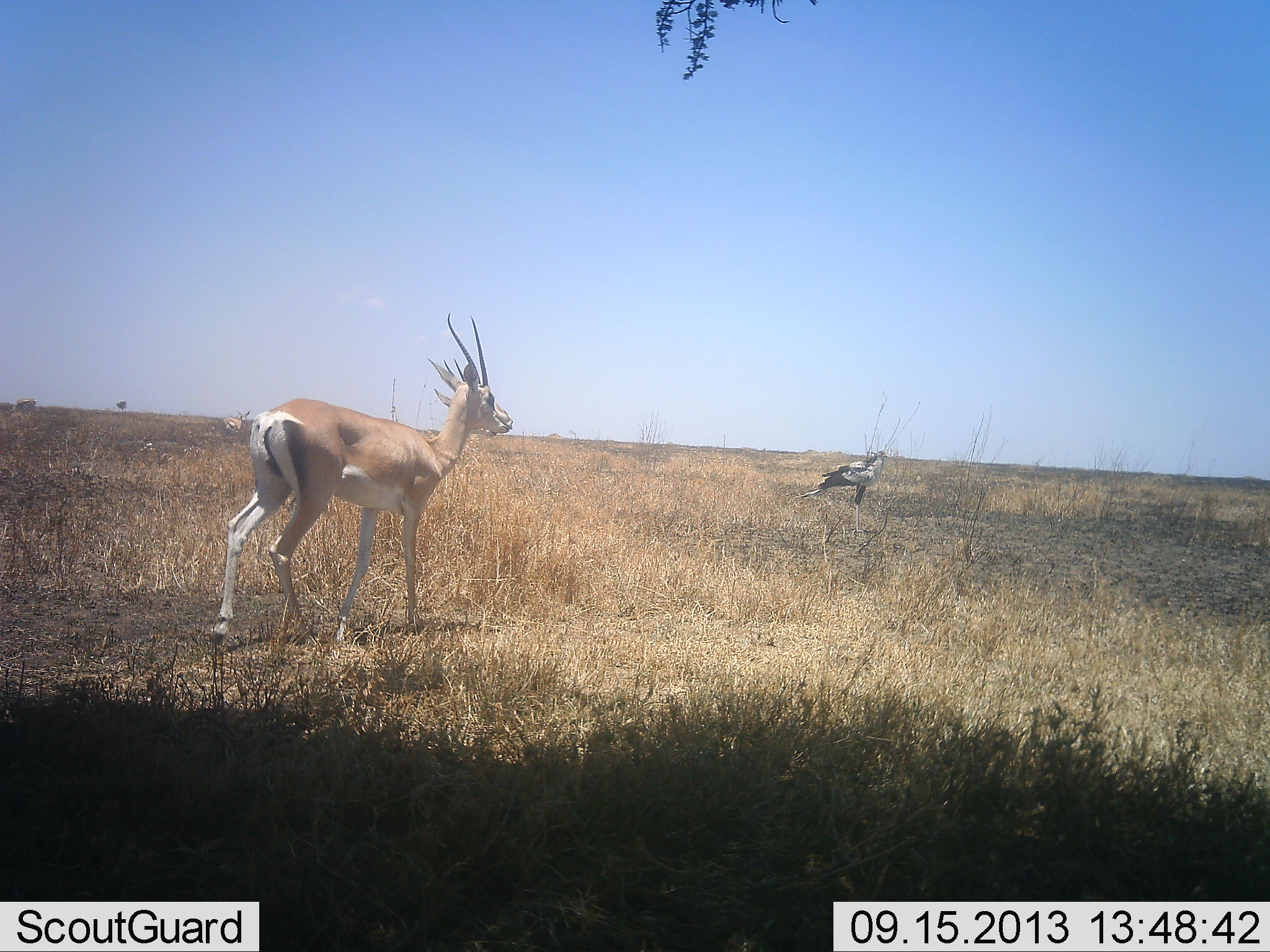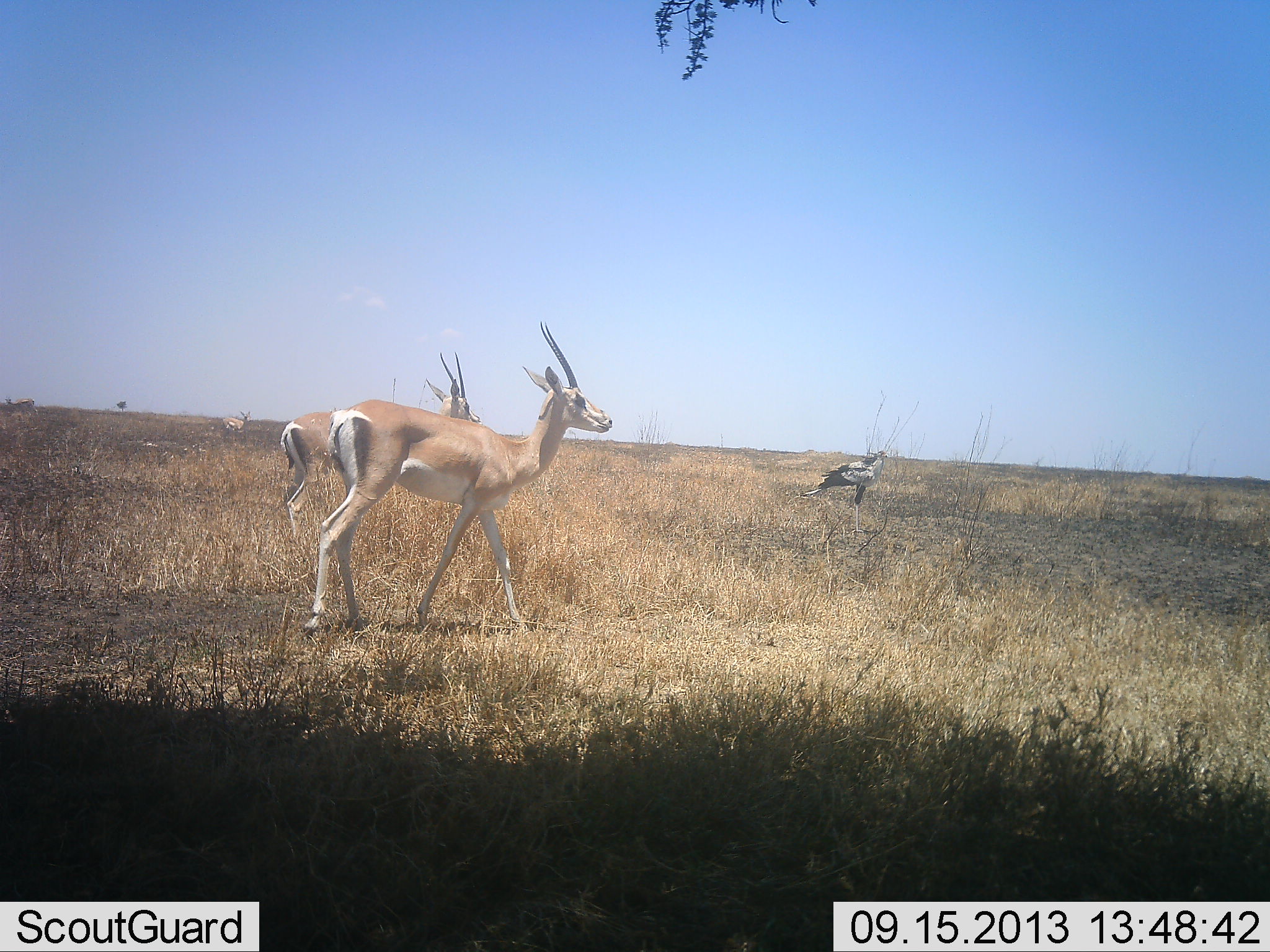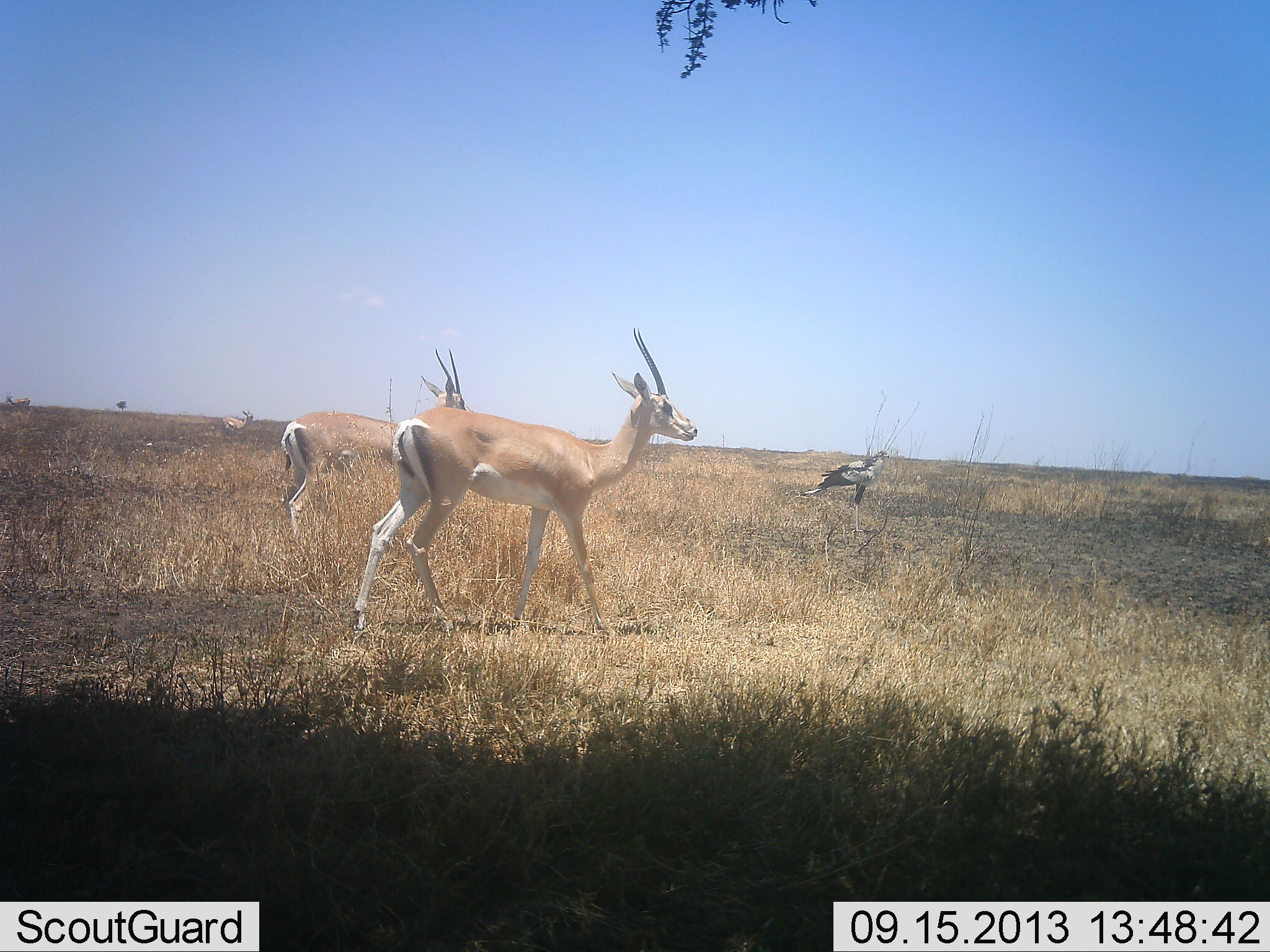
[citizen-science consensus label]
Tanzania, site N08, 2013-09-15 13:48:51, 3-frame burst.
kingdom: Animalia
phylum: Chordata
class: Mammalia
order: Artiodactyla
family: Bovidae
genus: Nanger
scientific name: Nanger granti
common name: grant's gazelle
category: gazellegrants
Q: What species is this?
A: Gazellegrants (grant's gazelle) (Nanger granti).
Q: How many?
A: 3.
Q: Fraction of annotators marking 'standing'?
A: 60%.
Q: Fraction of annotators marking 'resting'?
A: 0%.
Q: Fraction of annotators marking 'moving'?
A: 80%.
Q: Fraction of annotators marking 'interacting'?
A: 0%.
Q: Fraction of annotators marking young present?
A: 0%.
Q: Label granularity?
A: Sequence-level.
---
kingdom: Animalia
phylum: Chordata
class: Aves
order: Accipitriformes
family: Sagittariidae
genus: Sagittarius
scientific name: Sagittarius serpentarius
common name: secretary bird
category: secretarybird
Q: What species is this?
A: Secretarybird (secretary bird) (Sagittarius serpentarius).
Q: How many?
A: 1.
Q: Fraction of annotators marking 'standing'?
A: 100%.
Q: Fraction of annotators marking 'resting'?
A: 5%.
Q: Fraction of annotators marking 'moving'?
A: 0%.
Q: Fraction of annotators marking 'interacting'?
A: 0%.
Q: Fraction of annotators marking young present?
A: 0%.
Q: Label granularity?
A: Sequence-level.